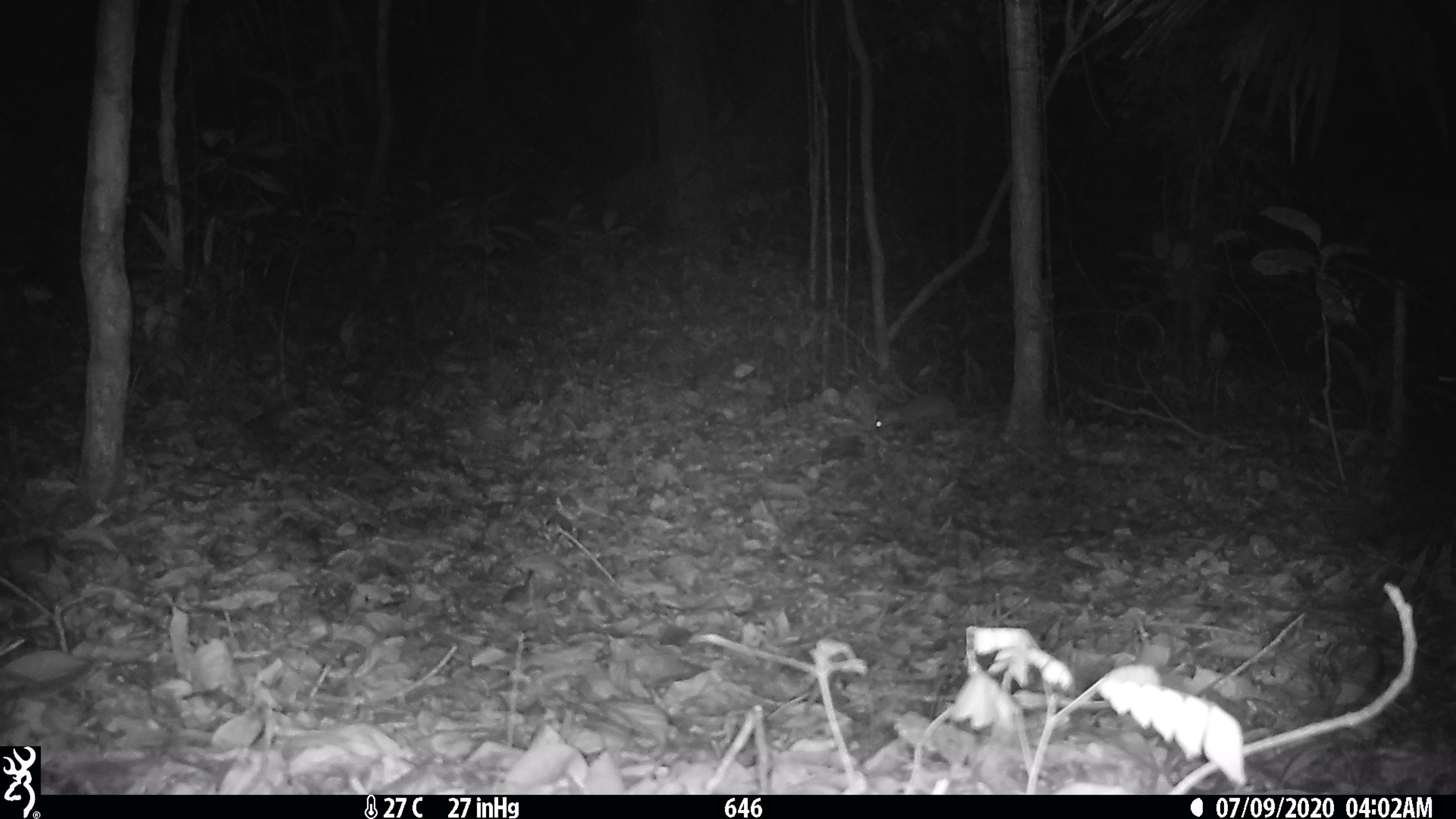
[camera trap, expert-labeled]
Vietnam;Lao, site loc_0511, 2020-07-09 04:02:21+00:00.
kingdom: Animalia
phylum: Chordata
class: Mammalia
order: Carnivora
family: Mustelidae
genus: Melogale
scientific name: Melogale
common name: ferret badger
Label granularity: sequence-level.